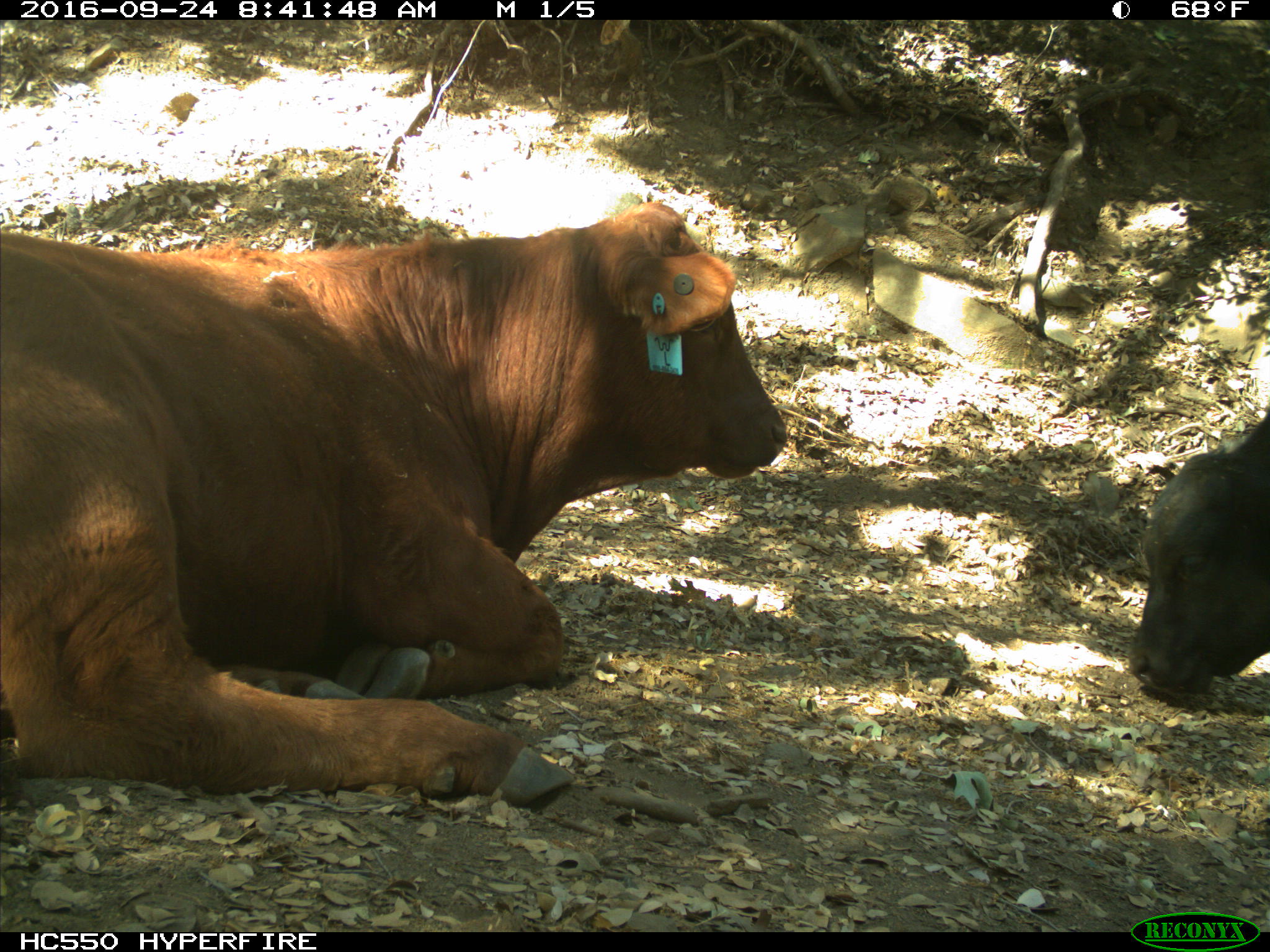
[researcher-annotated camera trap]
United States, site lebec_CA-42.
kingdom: Animalia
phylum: Chordata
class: Mammalia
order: Artiodactyla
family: Bovidae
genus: Bos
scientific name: Bos taurus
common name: domestic cow